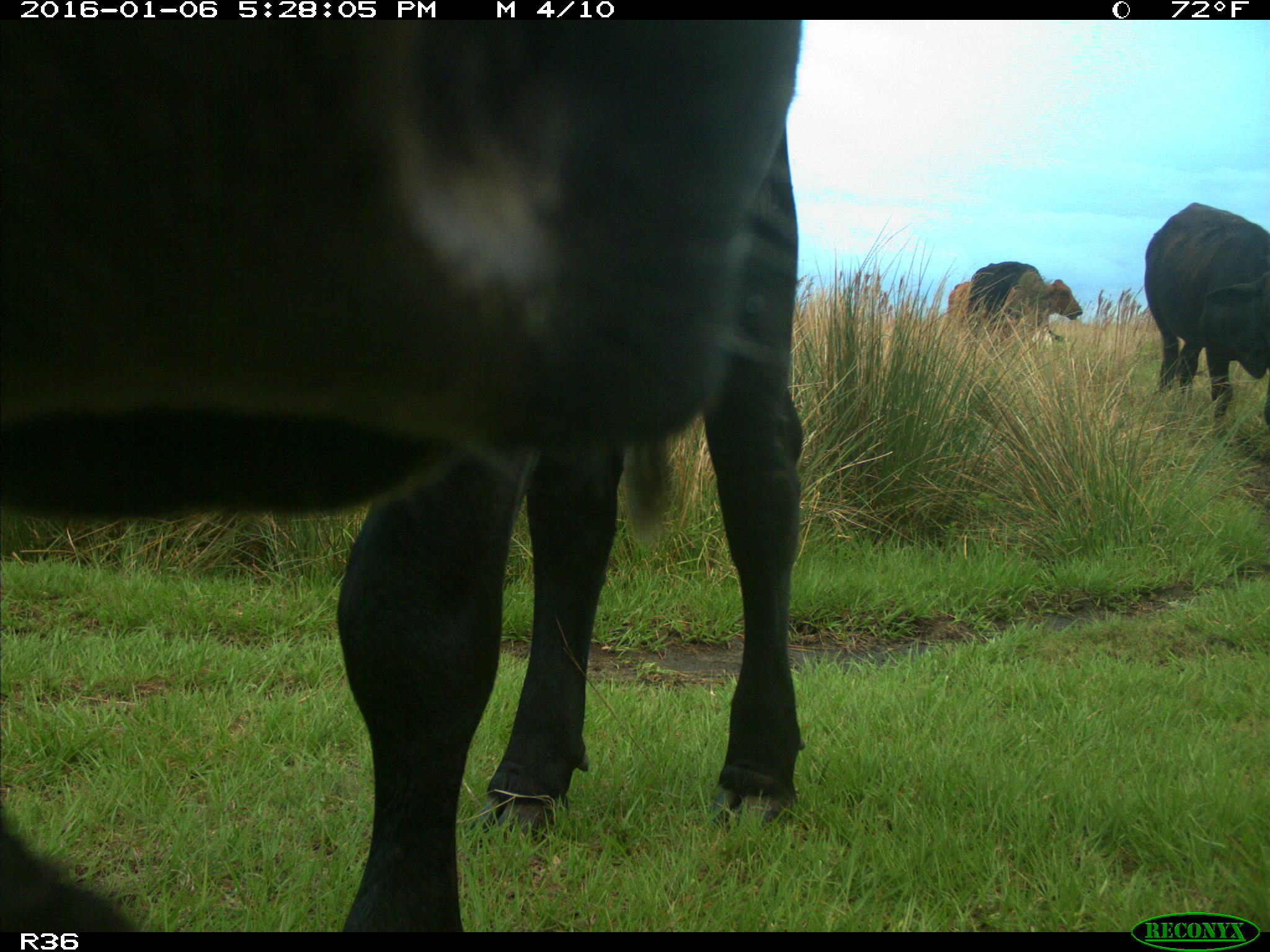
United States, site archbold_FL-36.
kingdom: Animalia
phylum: Chordata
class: Mammalia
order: Artiodactyla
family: Bovidae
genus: Bos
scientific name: Bos taurus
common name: domestic cow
Bos taurus (domestic cow).